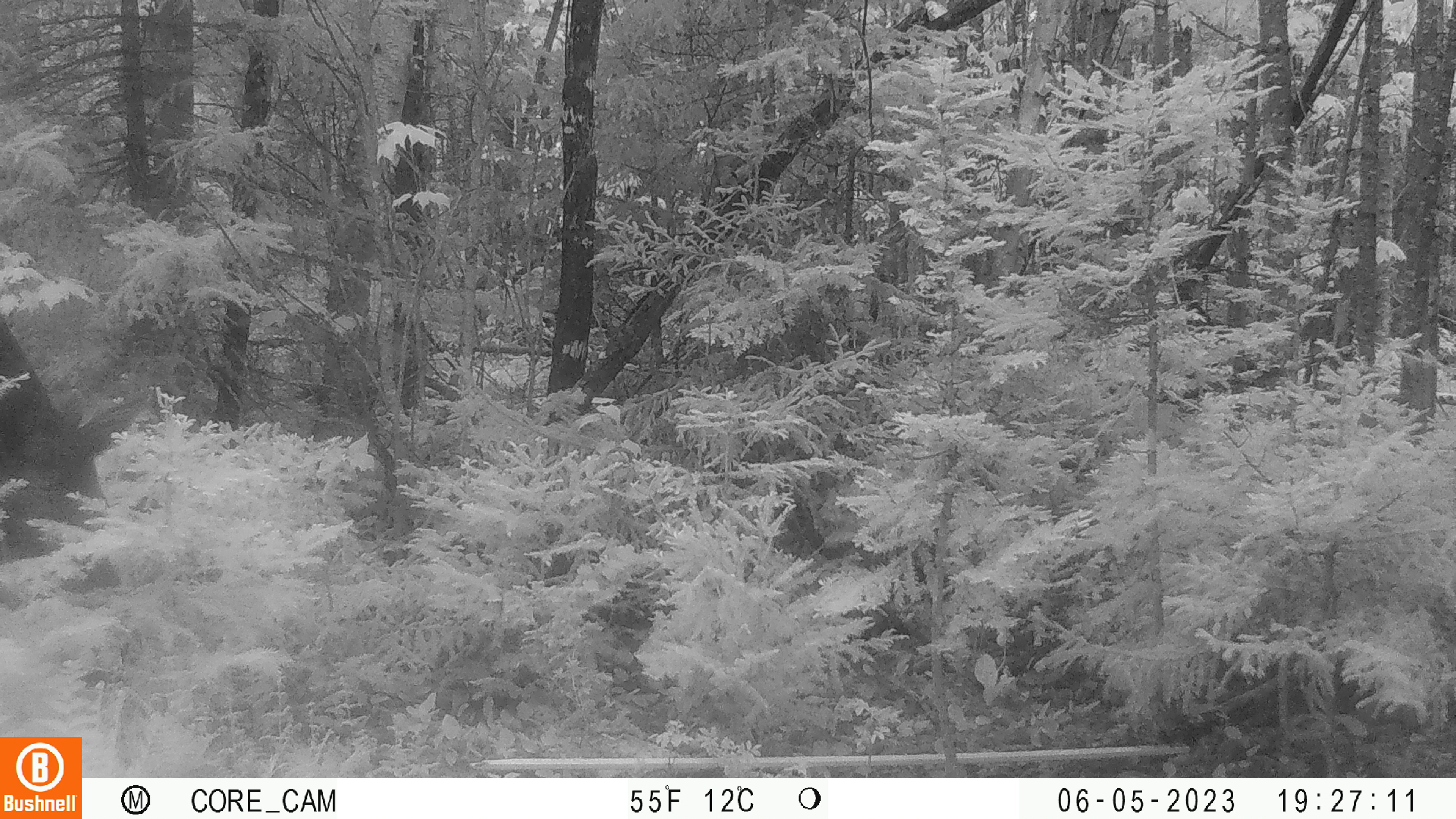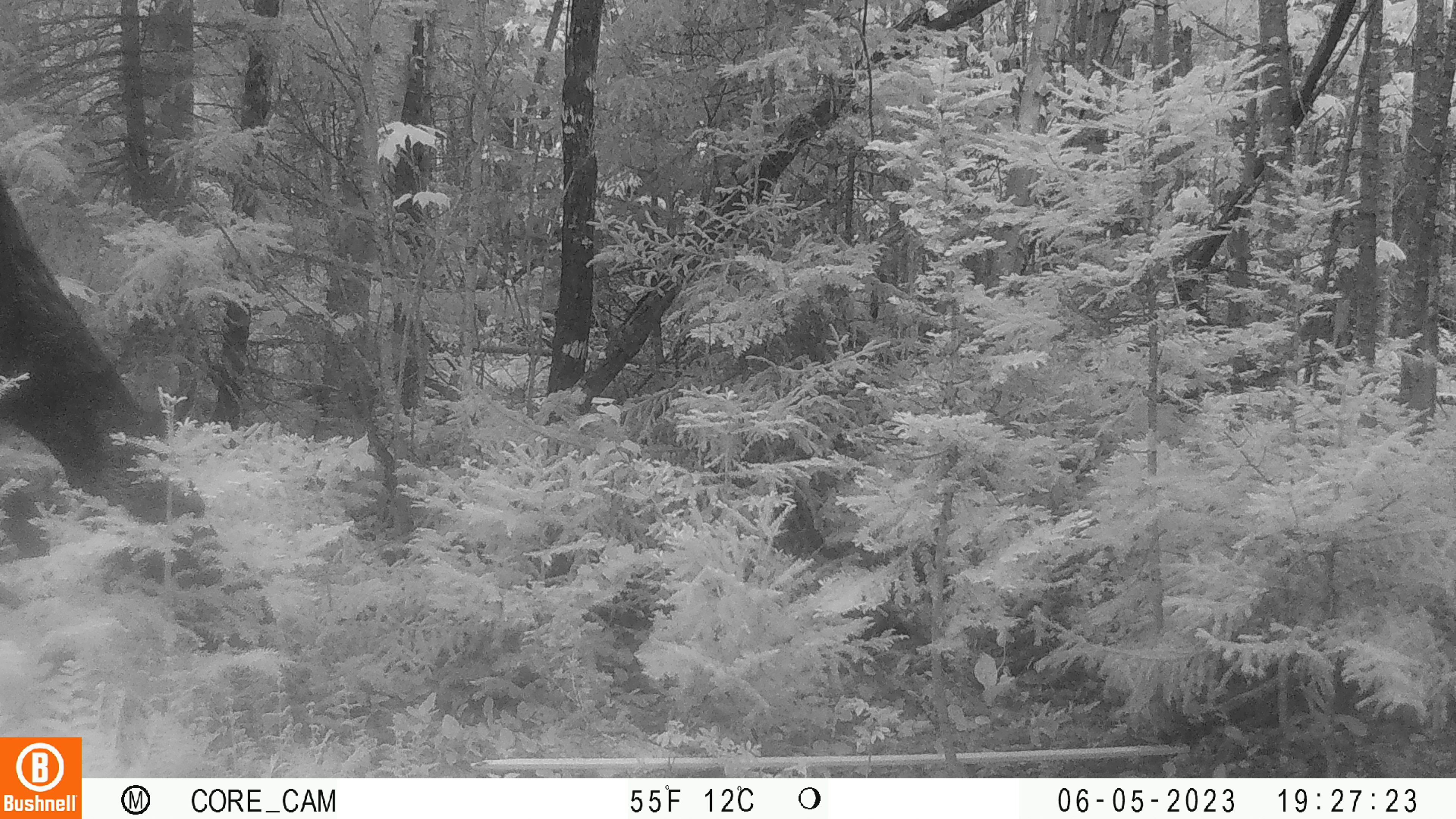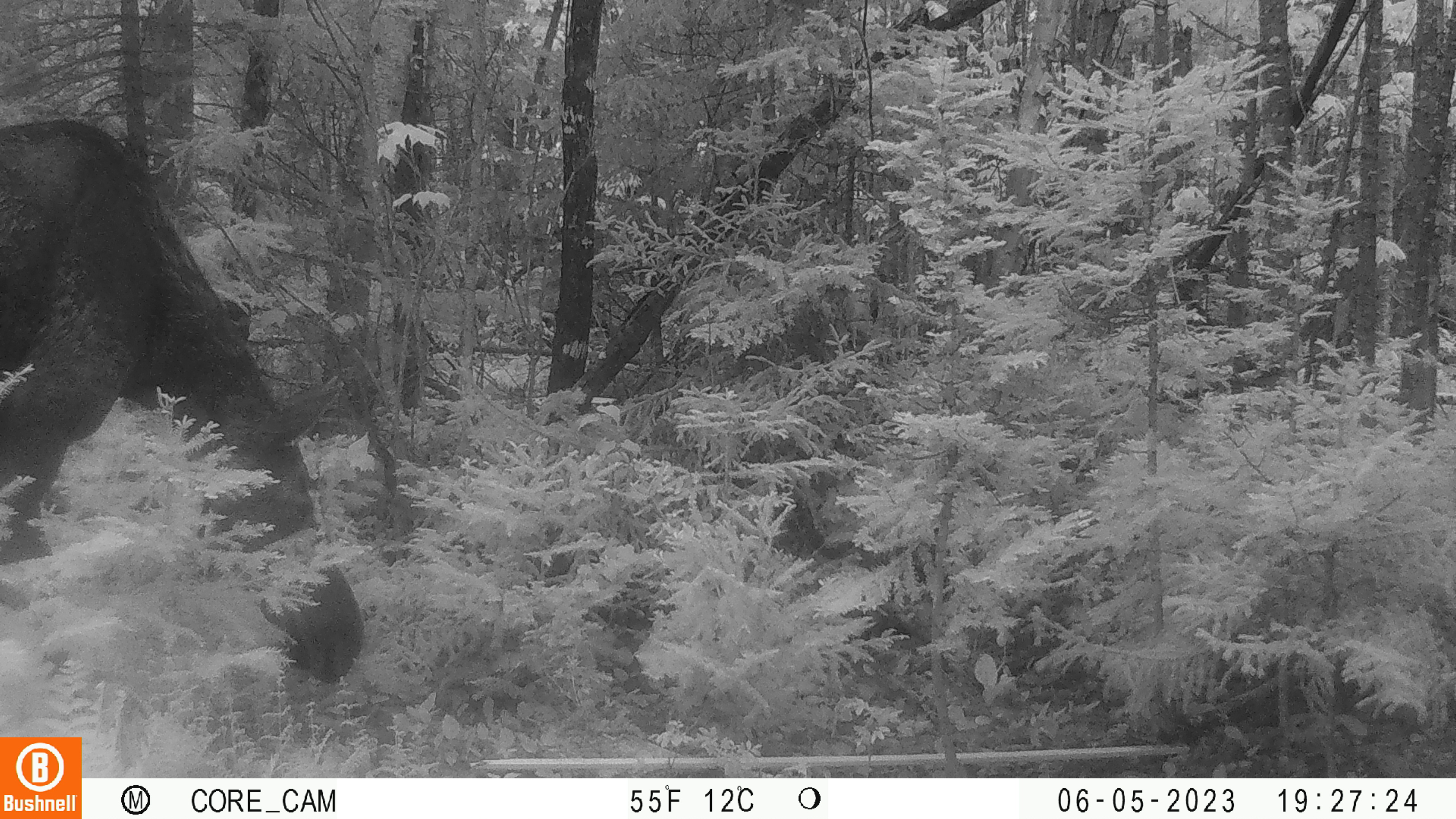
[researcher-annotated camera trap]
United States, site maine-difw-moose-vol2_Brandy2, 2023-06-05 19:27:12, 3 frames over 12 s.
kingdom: Animalia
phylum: Chordata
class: Mammalia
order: Artiodactyla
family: Cervidae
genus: Alces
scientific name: Alces alces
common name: moose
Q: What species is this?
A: Moose (Alces alces).